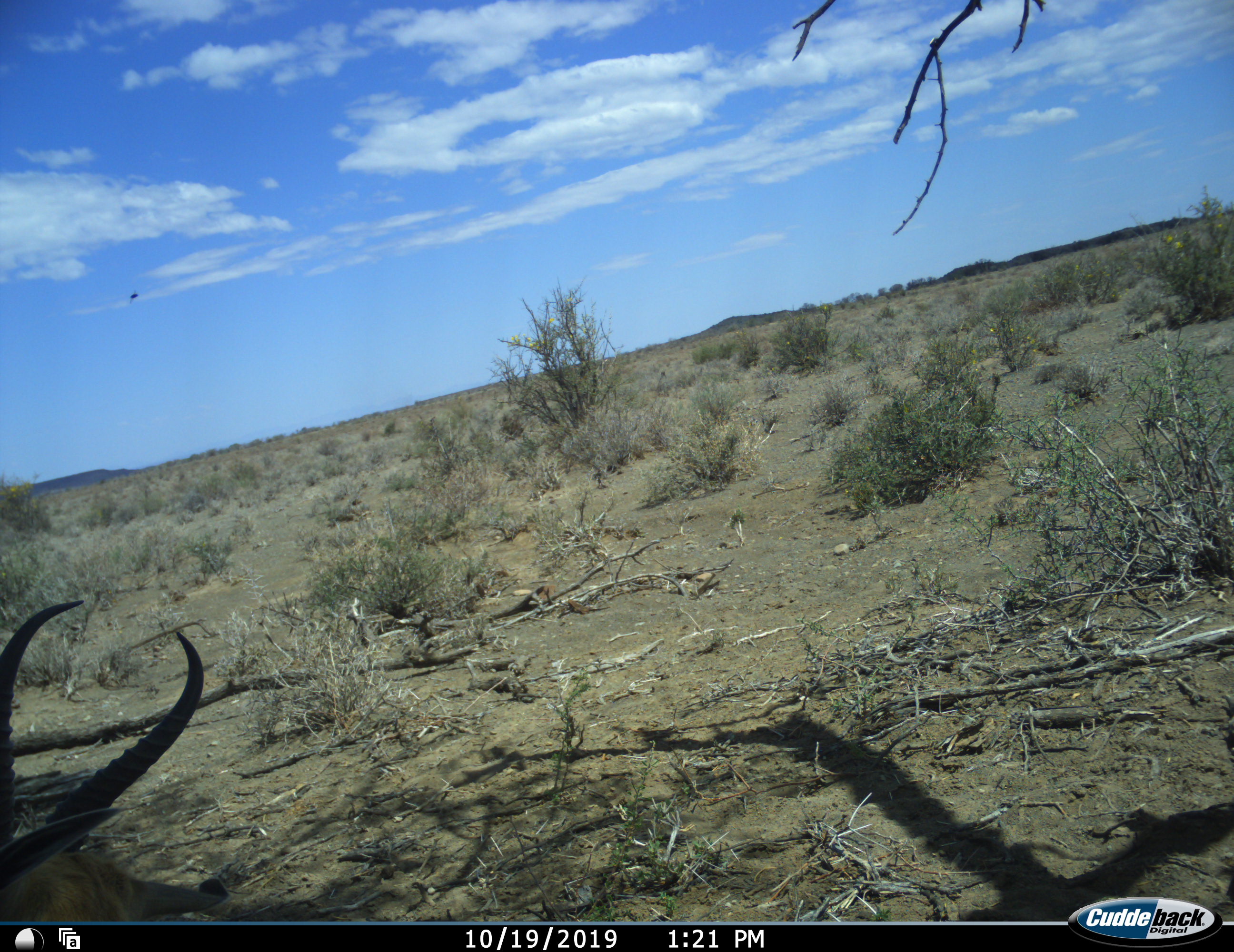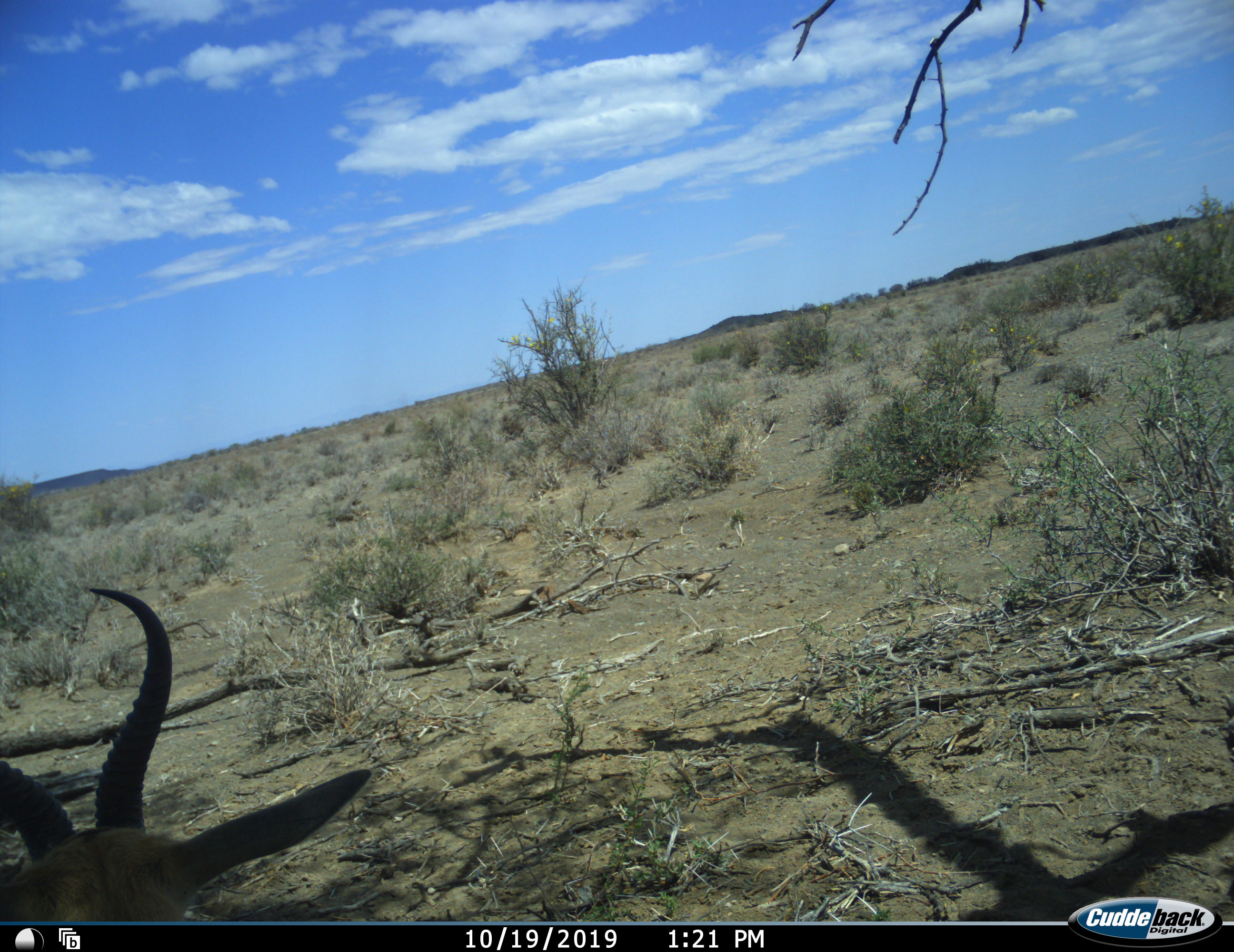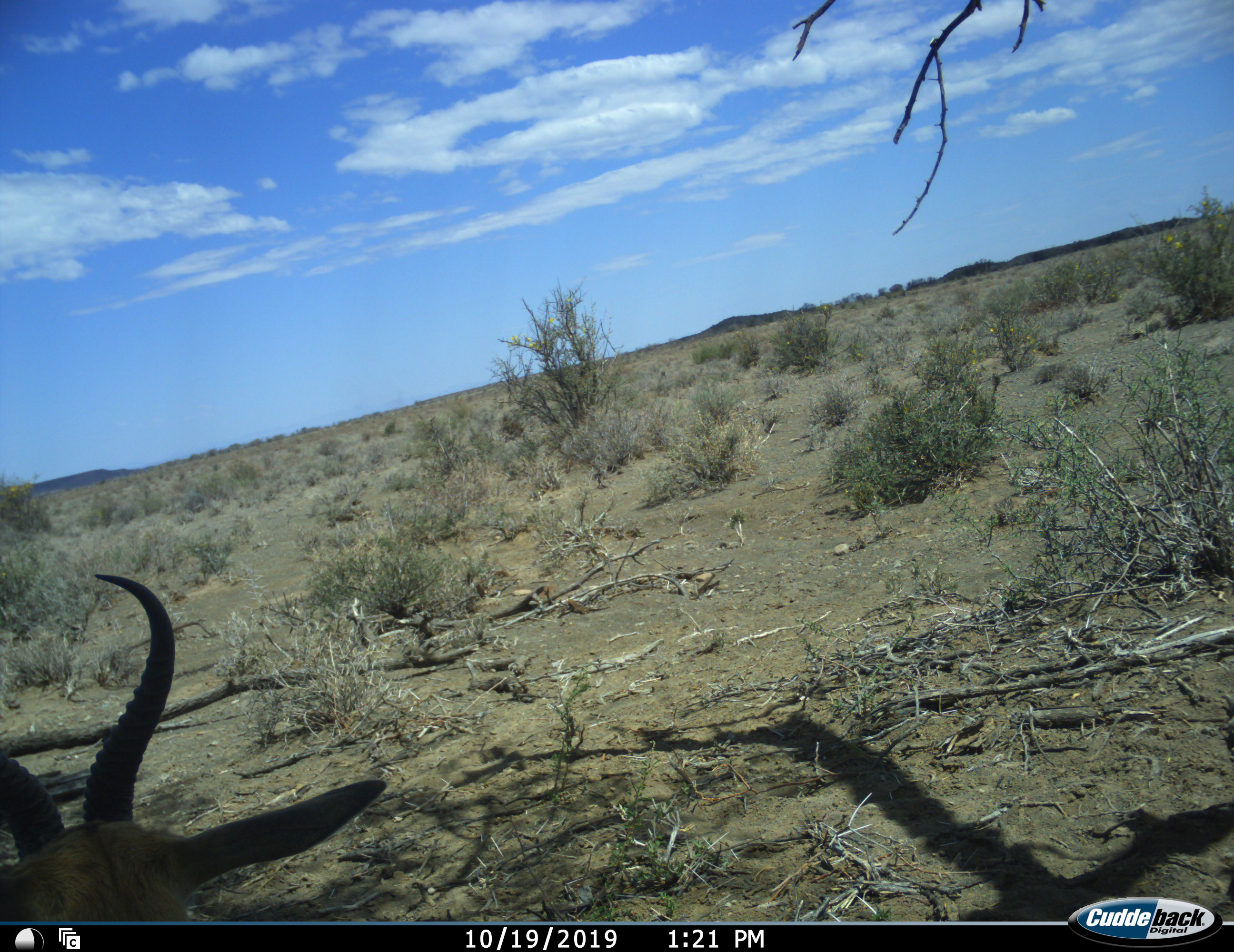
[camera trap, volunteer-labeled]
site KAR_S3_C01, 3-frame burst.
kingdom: Animalia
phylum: Chordata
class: Mammalia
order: Artiodactyla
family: Bovidae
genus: Antidorcas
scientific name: Antidorcas marsupialis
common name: springbok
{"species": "springbok (Antidorcas marsupialis)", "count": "1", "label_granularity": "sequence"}